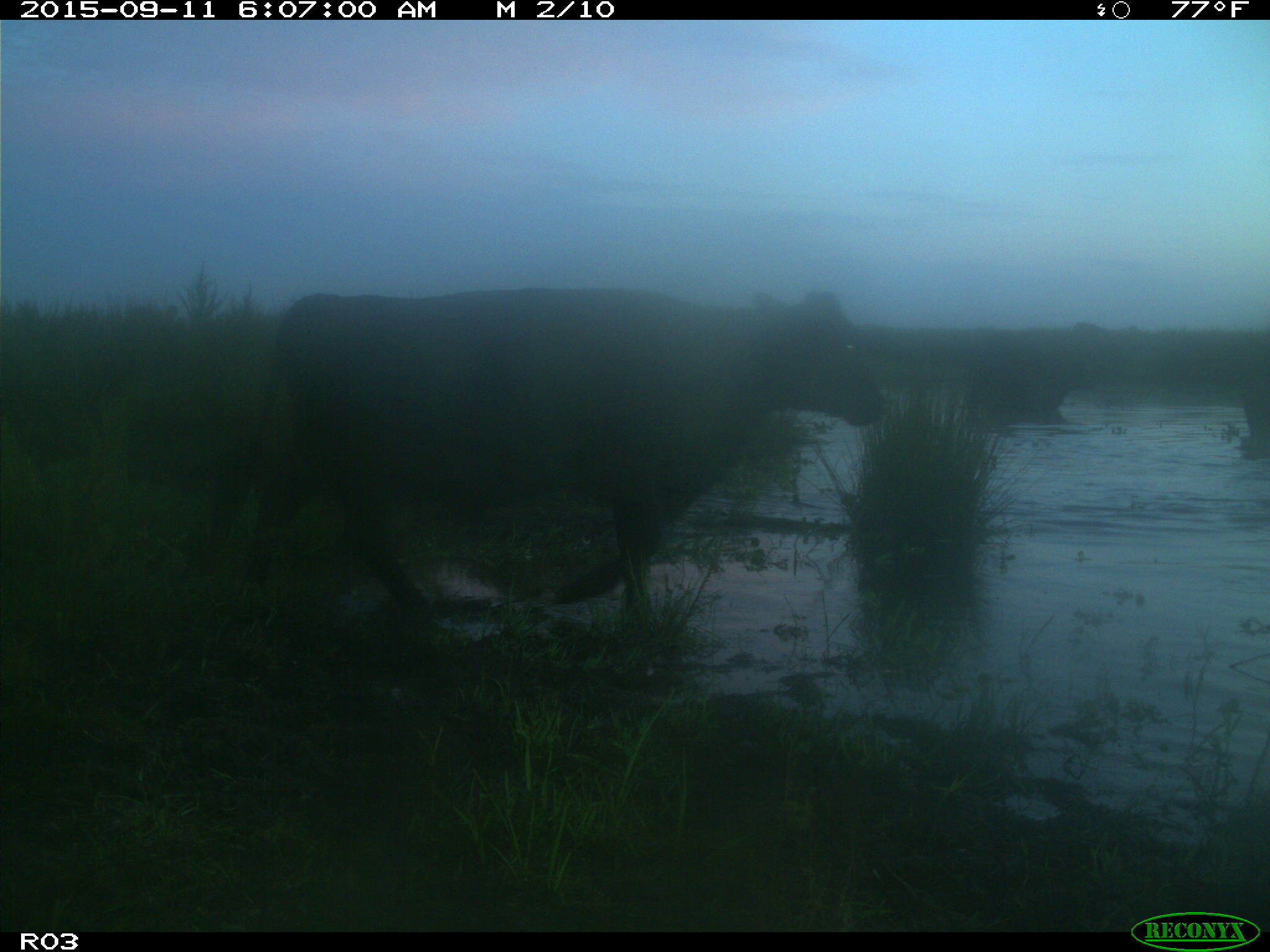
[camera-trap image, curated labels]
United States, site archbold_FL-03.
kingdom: Animalia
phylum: Chordata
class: Mammalia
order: Artiodactyla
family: Bovidae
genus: Bos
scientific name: Bos taurus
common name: domestic cow